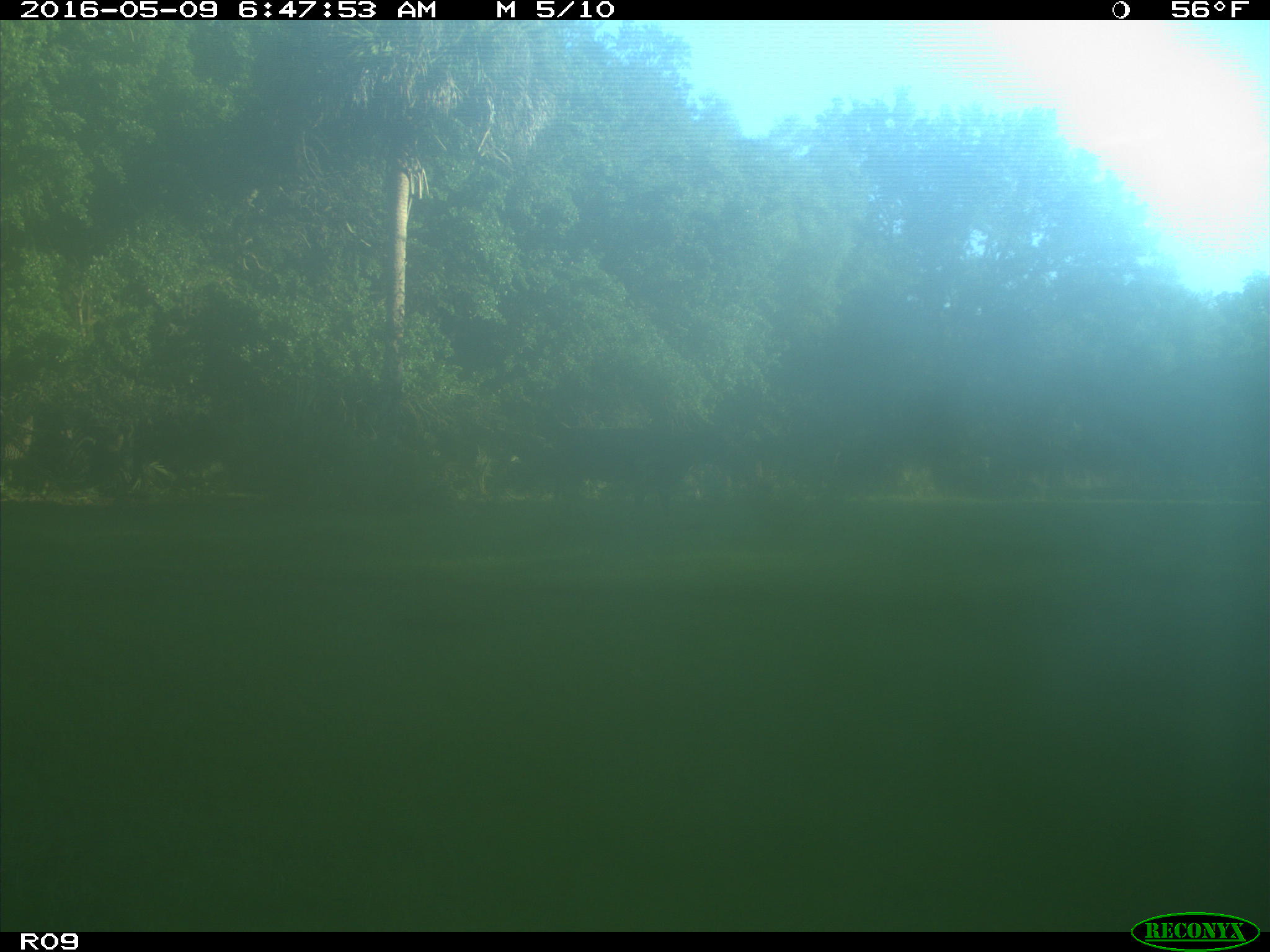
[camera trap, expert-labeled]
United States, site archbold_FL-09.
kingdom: Animalia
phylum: Chordata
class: Mammalia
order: Artiodactyla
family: Bovidae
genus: Bos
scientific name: Bos taurus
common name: domestic cow